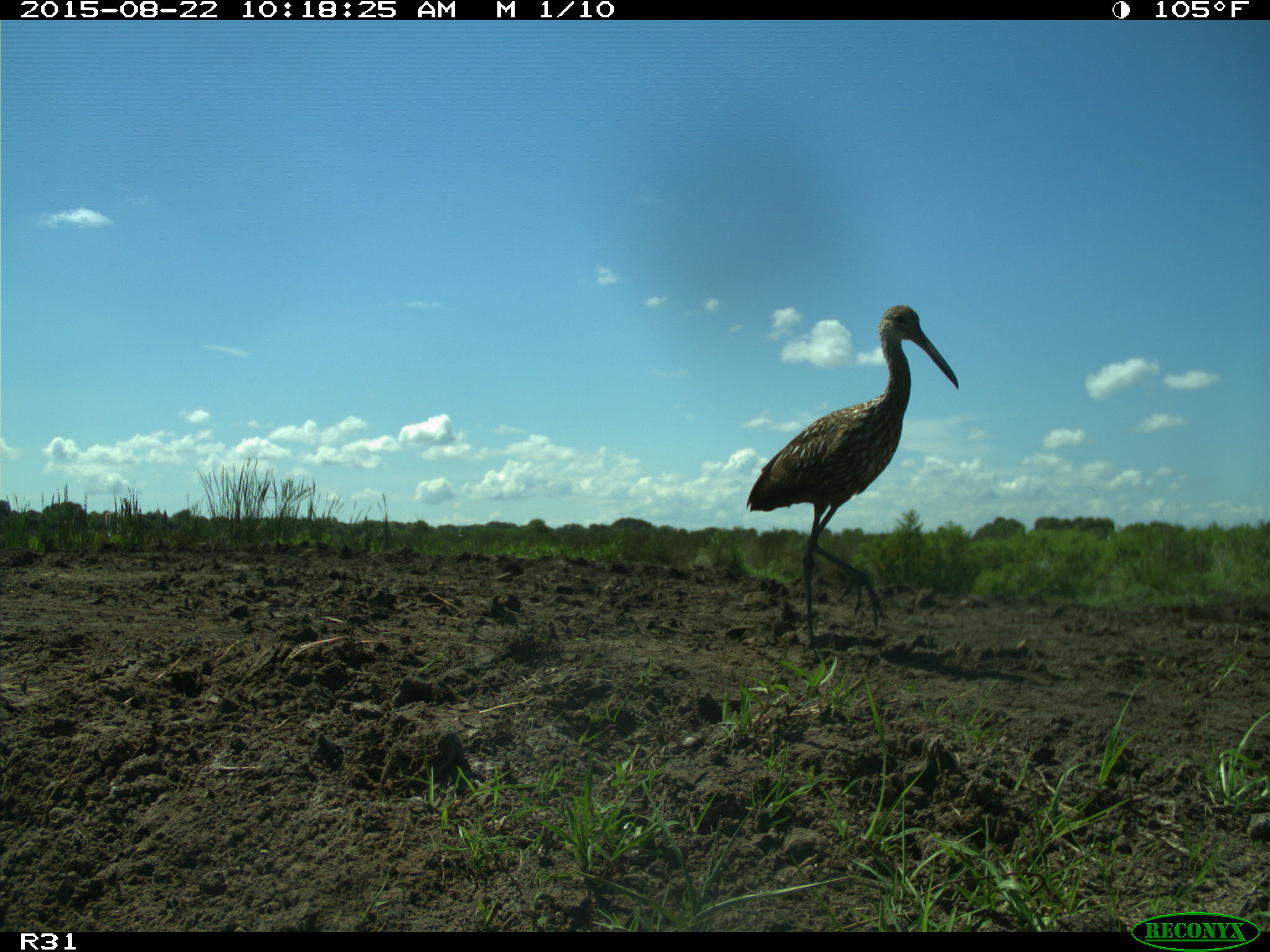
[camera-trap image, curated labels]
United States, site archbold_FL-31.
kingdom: Animalia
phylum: Chordata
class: Aves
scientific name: Aves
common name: birds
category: unidentified bird